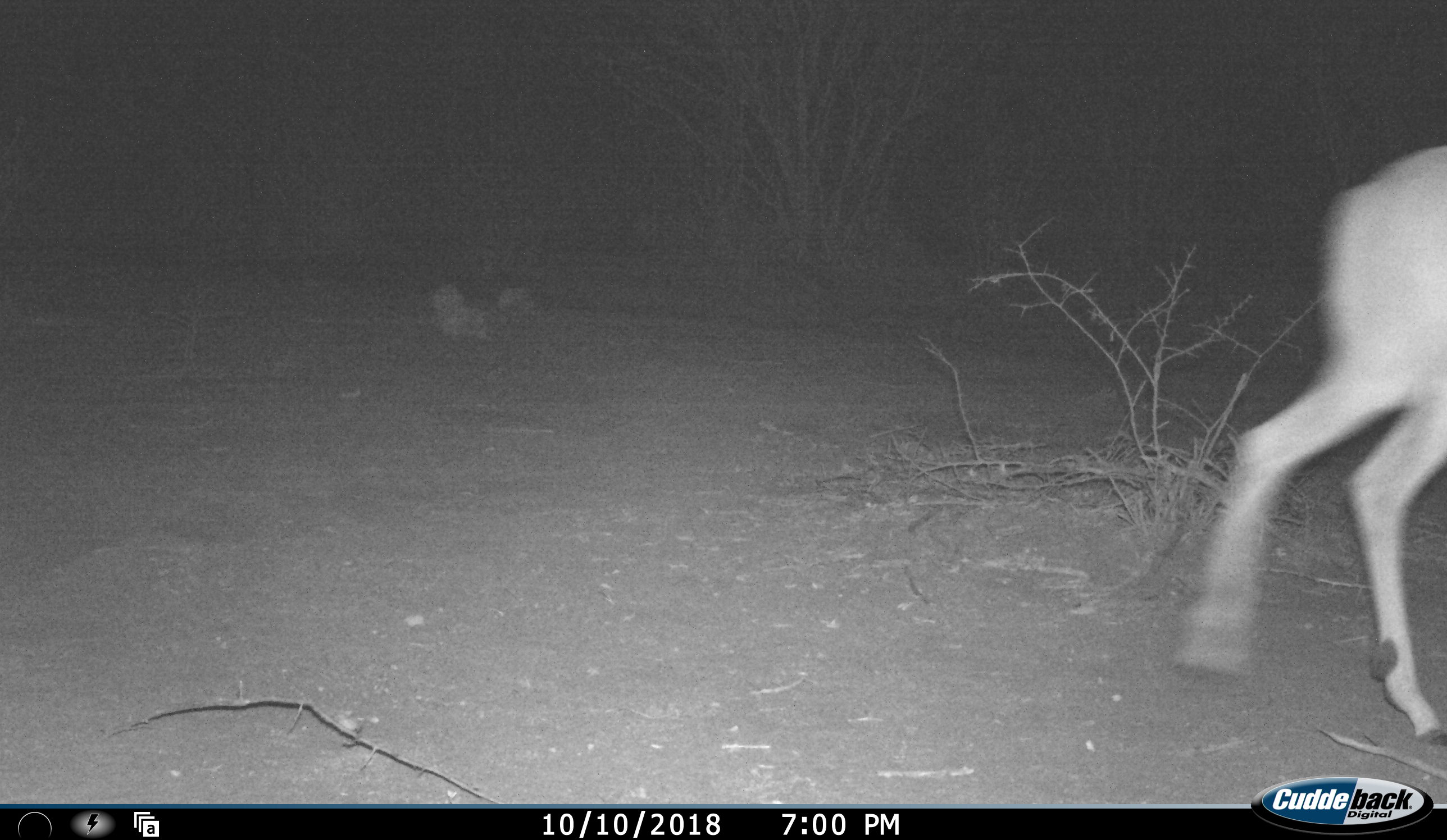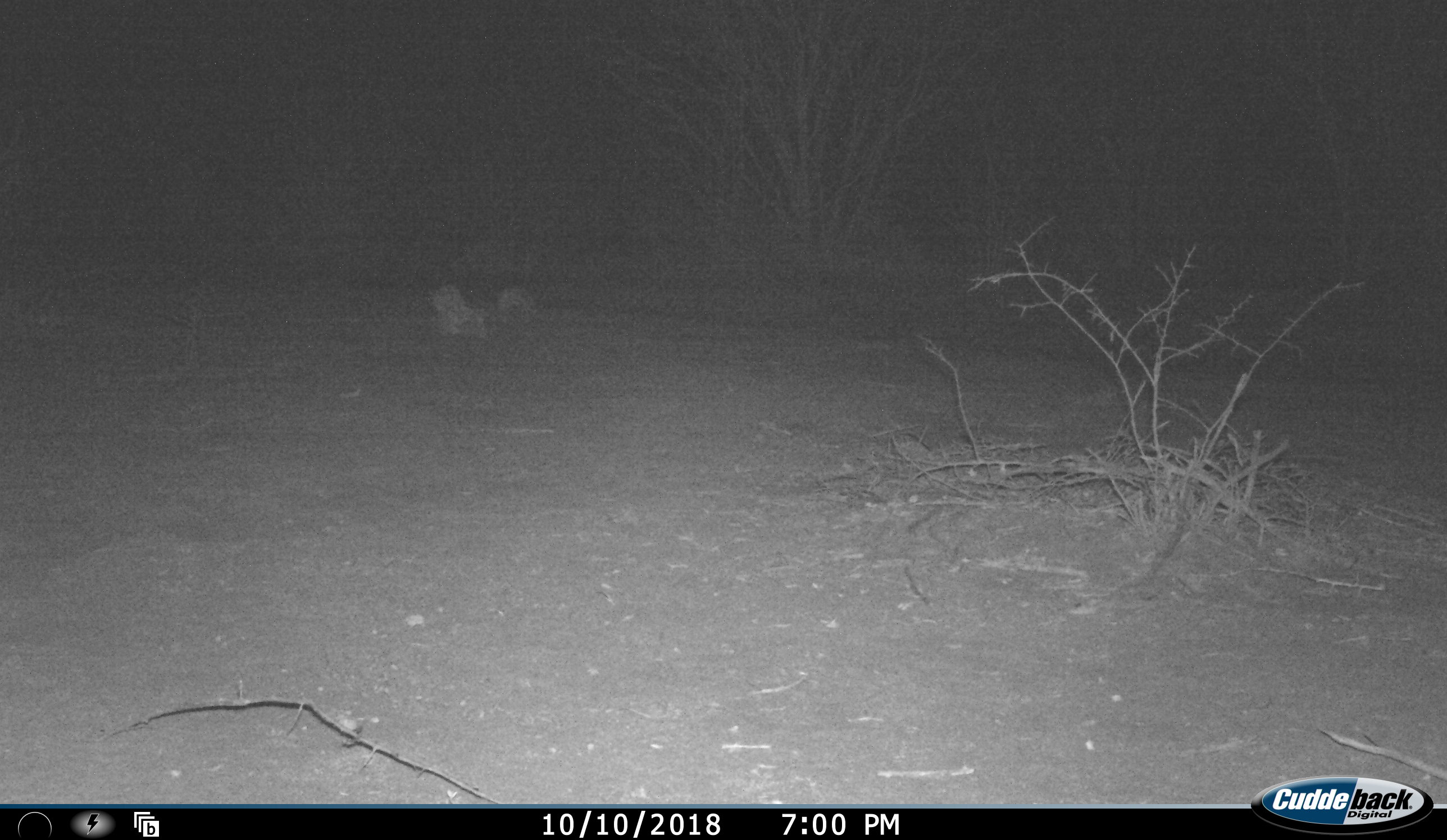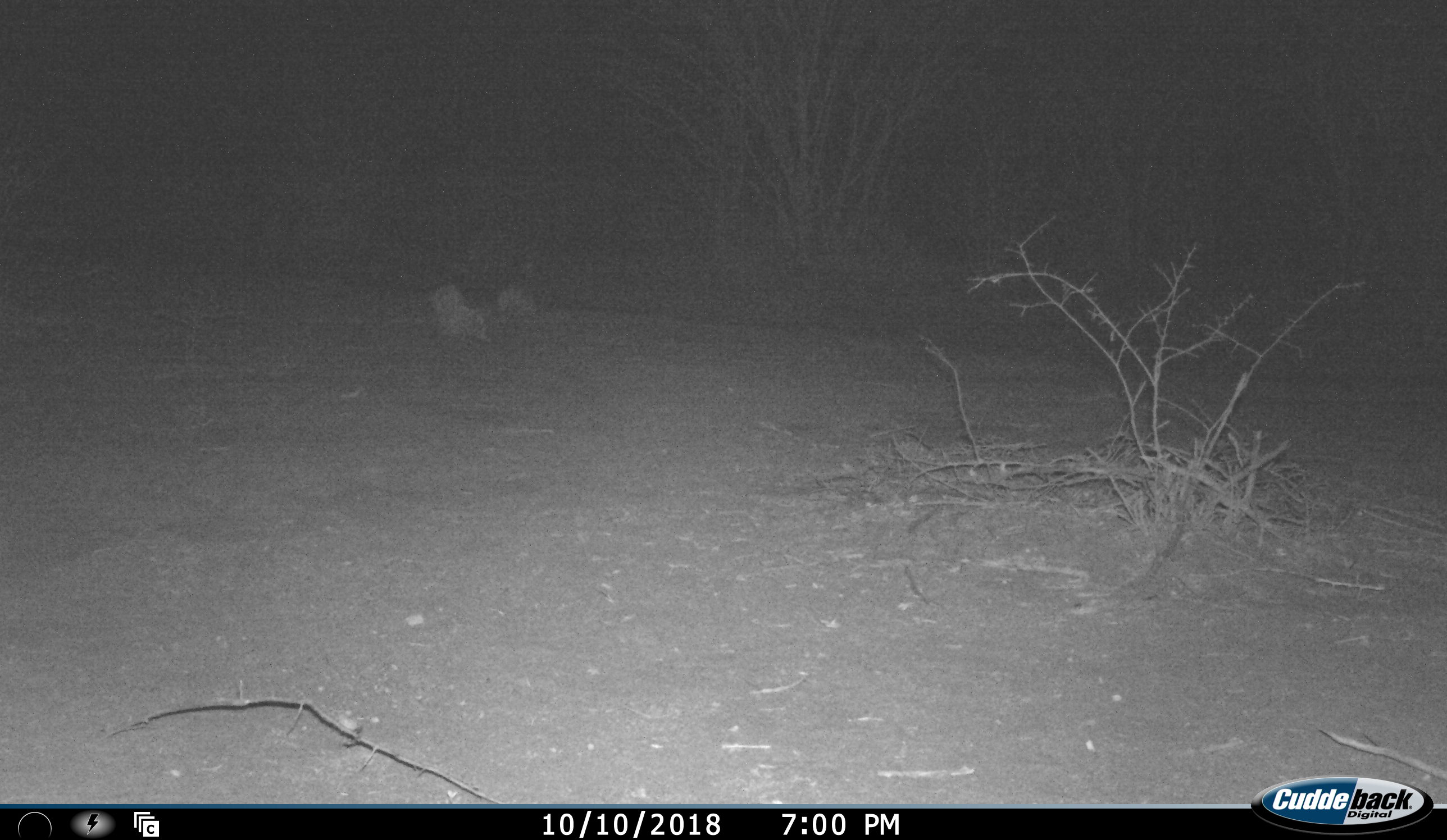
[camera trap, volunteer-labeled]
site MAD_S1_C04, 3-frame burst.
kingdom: Animalia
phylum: Chordata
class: Mammalia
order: Artiodactyla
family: Bovidae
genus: Aepyceros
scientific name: Aepyceros melampus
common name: impala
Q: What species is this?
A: Impala (Aepyceros melampus).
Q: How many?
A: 1.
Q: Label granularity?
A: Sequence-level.